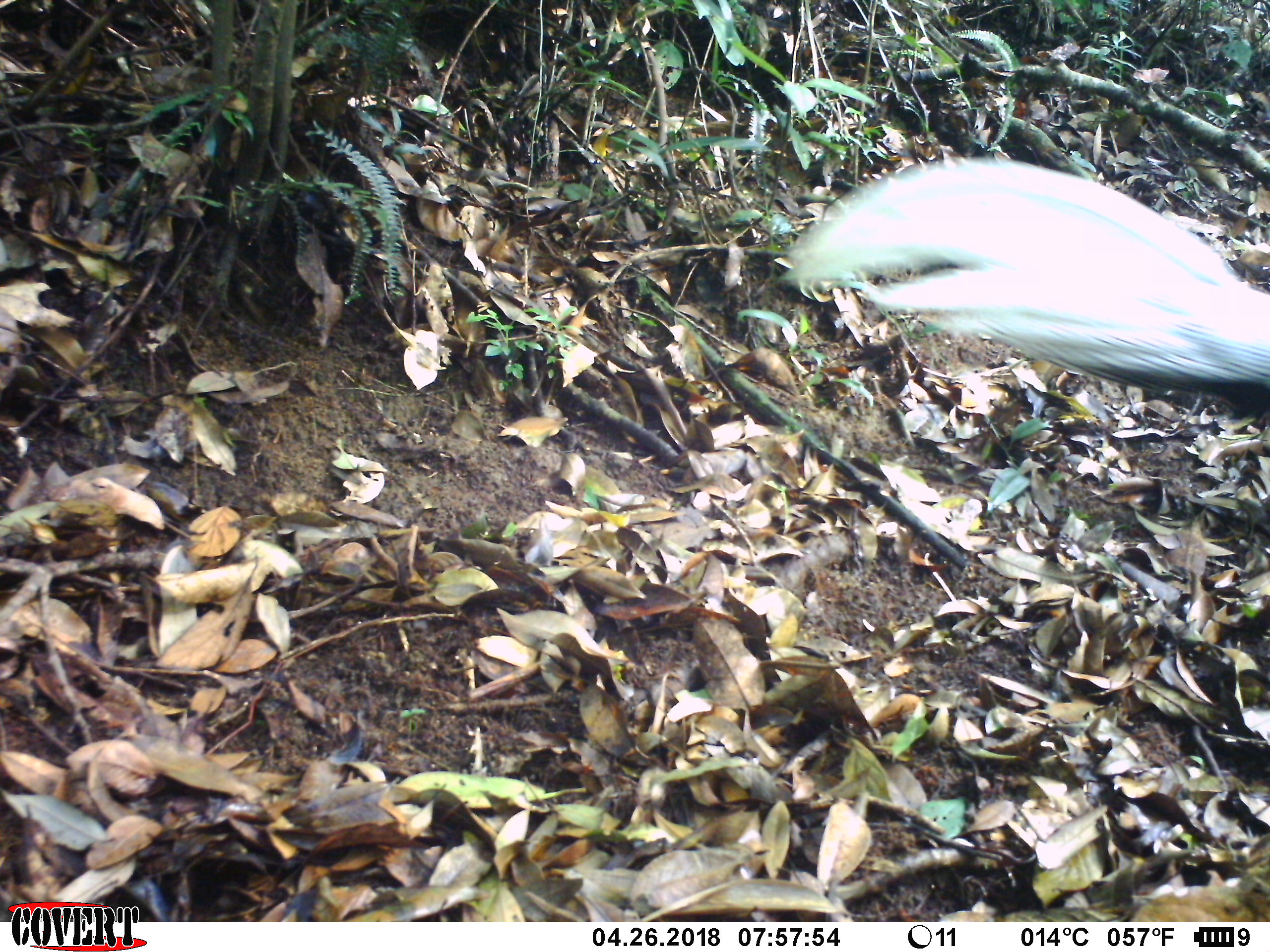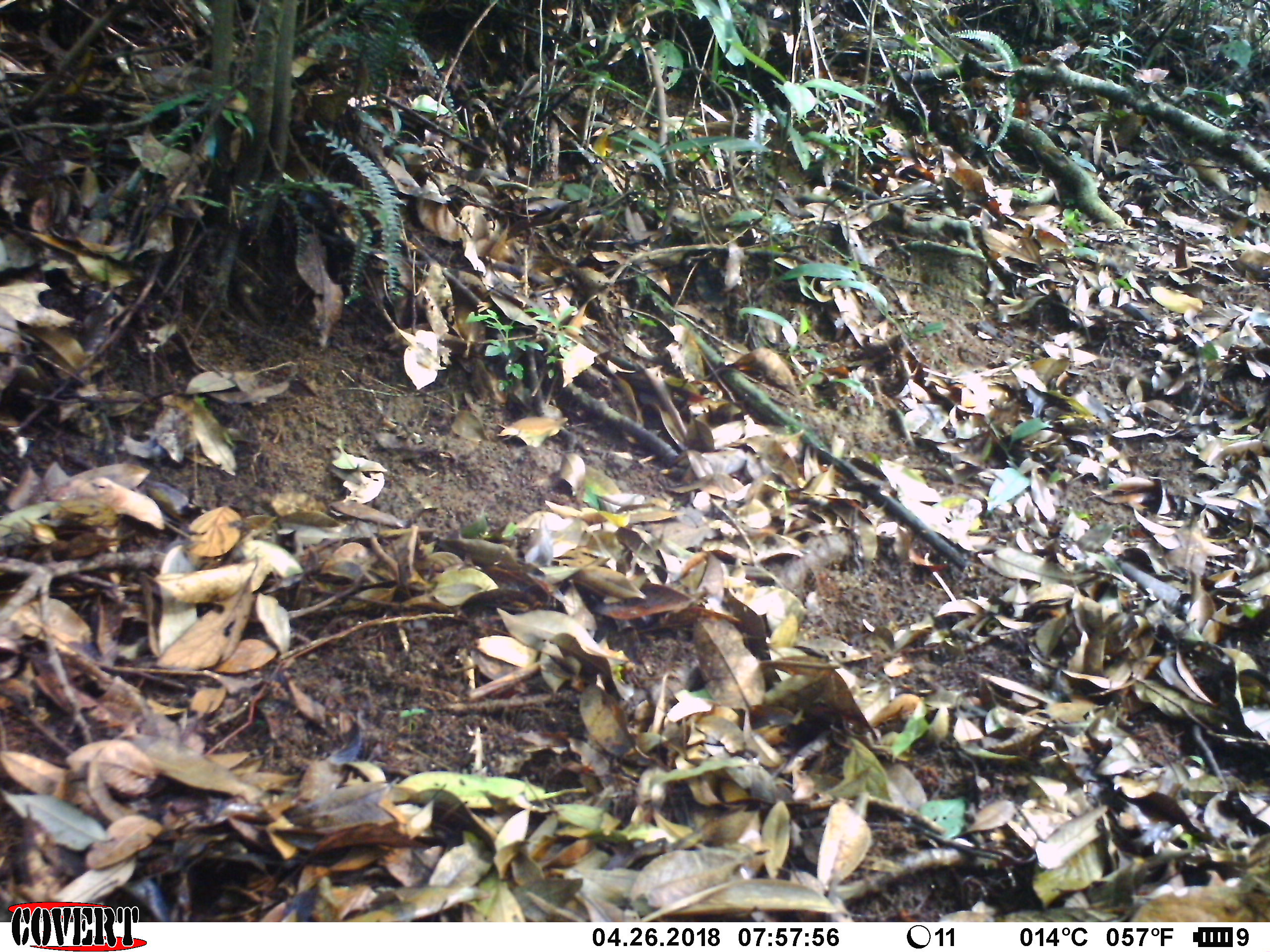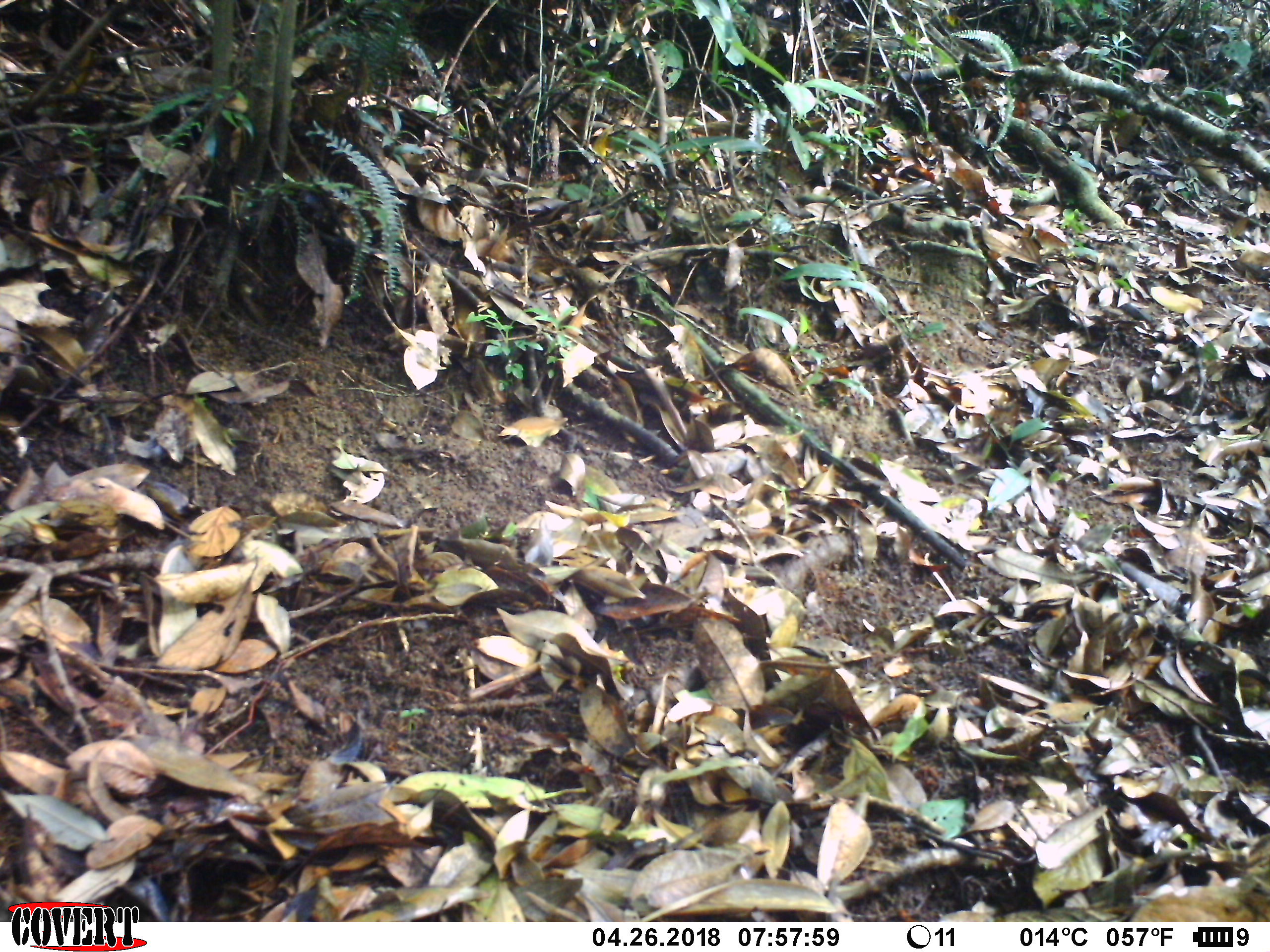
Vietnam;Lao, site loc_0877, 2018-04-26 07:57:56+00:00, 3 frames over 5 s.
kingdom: Animalia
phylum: Chordata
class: Aves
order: Galliformes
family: Phasianidae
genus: Lophura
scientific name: Lophura nycthemera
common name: silver pheasant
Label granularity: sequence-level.